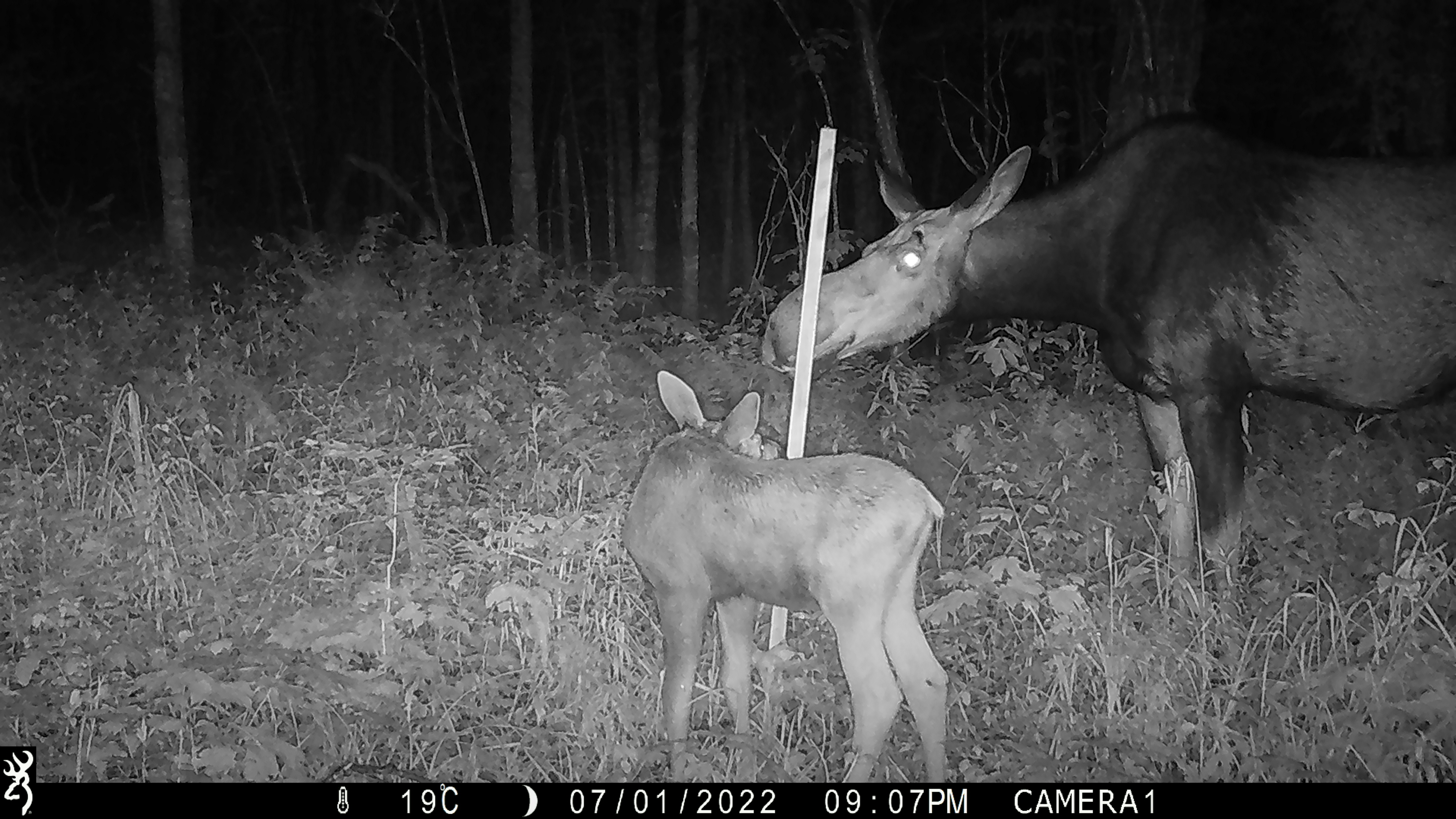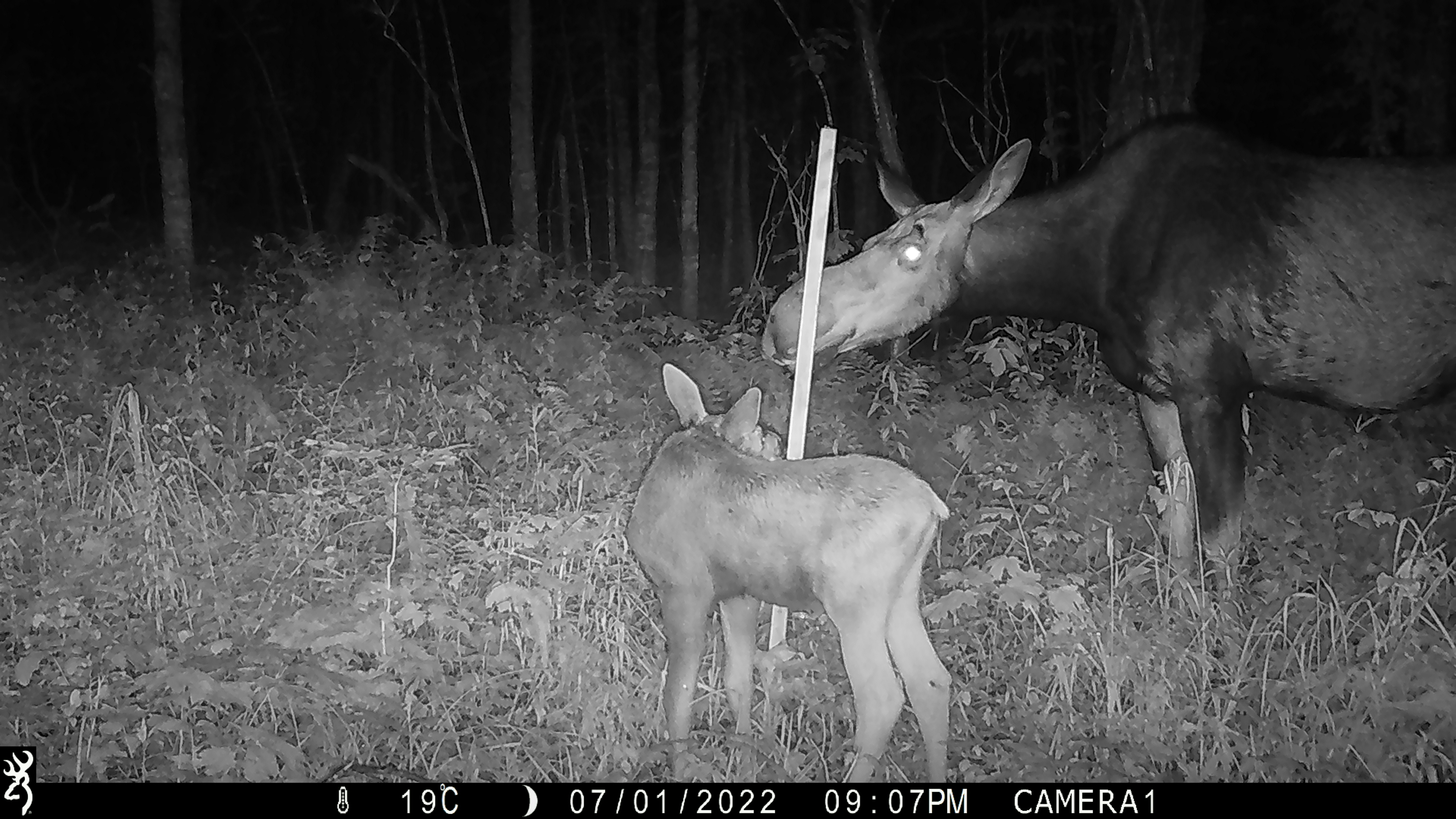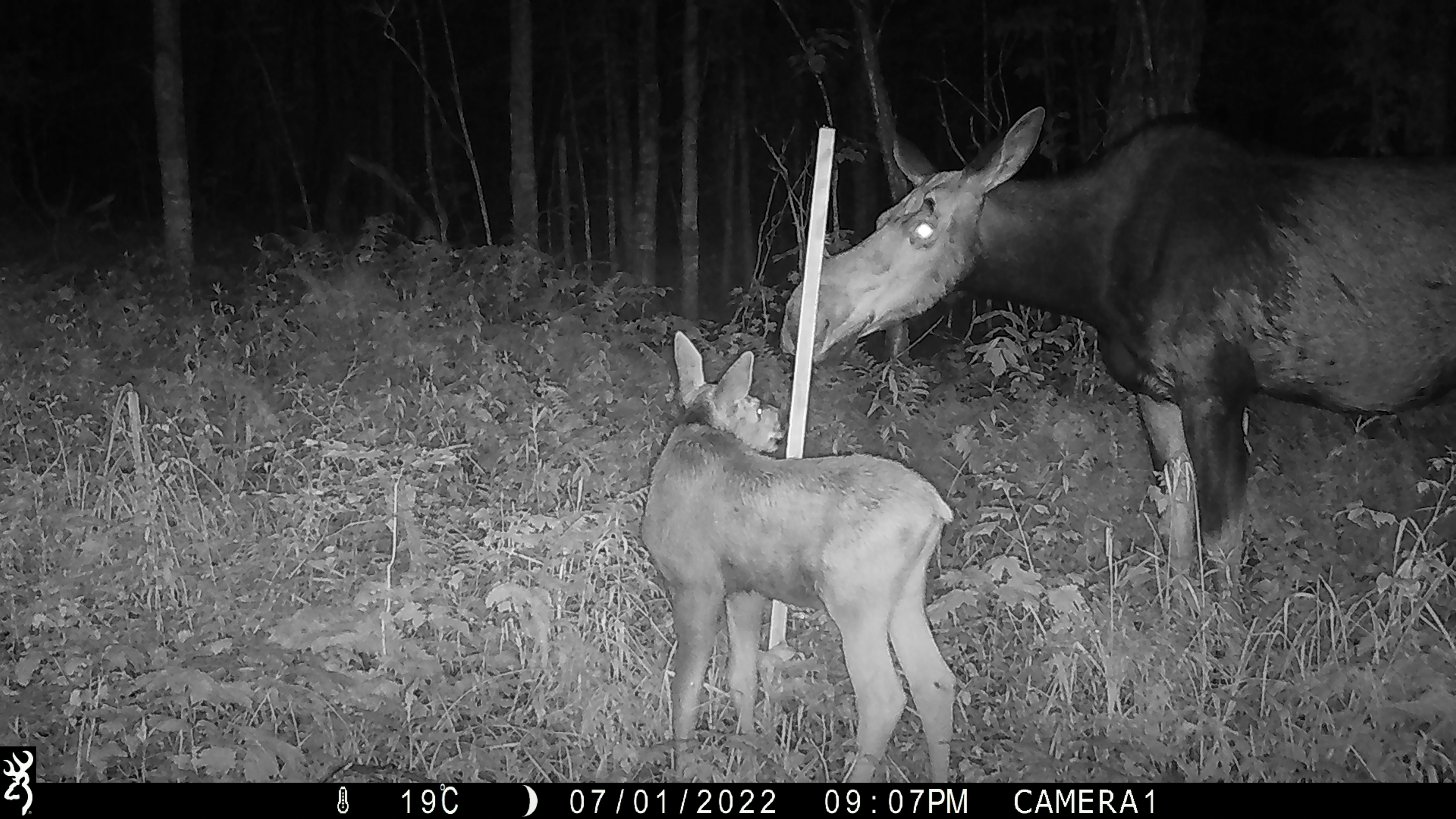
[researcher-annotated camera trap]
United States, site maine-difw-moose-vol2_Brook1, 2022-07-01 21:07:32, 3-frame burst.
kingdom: Animalia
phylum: Chordata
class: Mammalia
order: Artiodactyla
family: Cervidae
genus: Alces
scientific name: Alces alces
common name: moose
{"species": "moose (Alces alces)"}